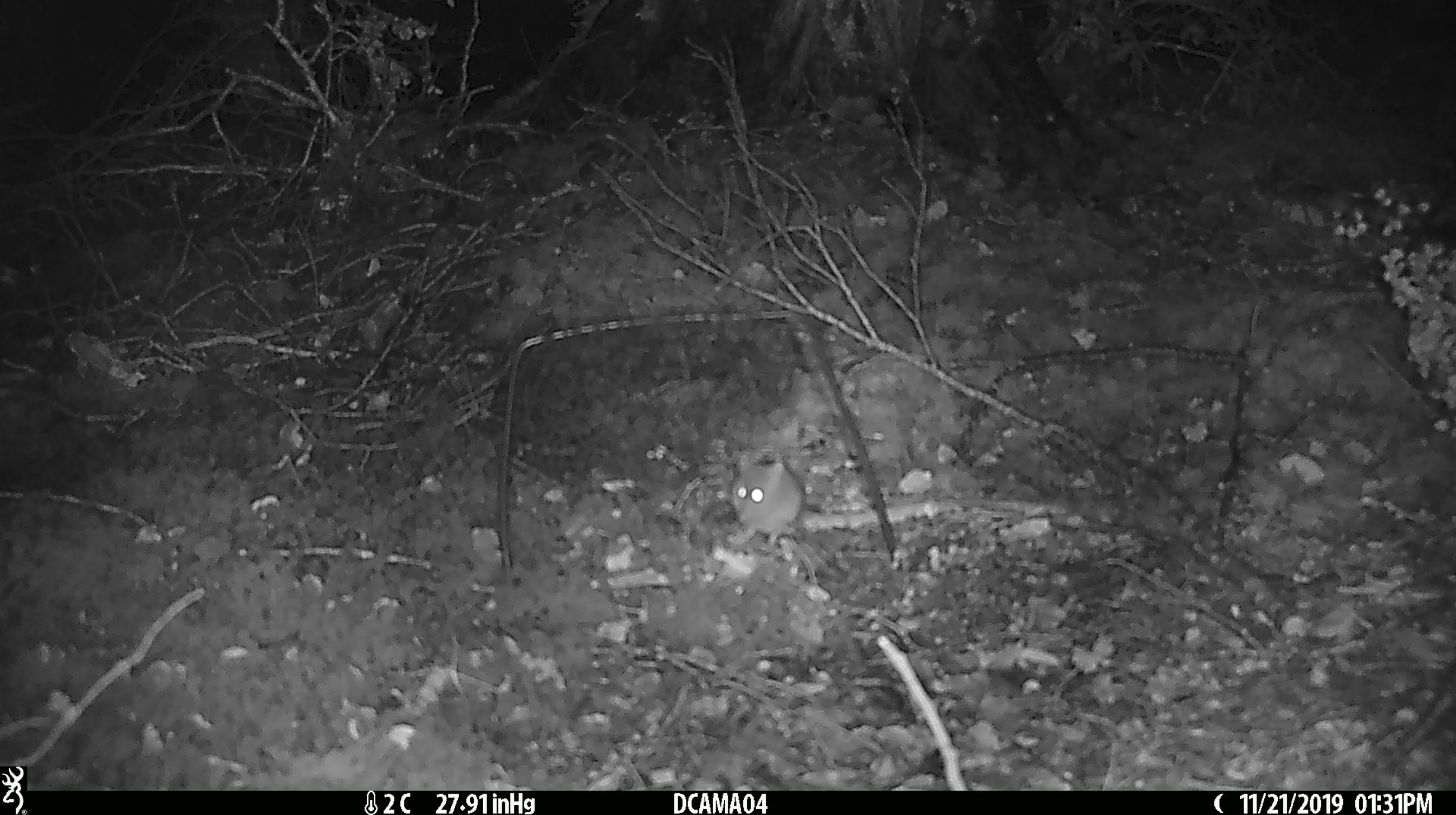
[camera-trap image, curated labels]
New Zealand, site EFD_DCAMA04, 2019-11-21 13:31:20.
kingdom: Animalia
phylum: Chordata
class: Mammalia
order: Rodentia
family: Muridae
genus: Mus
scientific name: Mus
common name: mouse